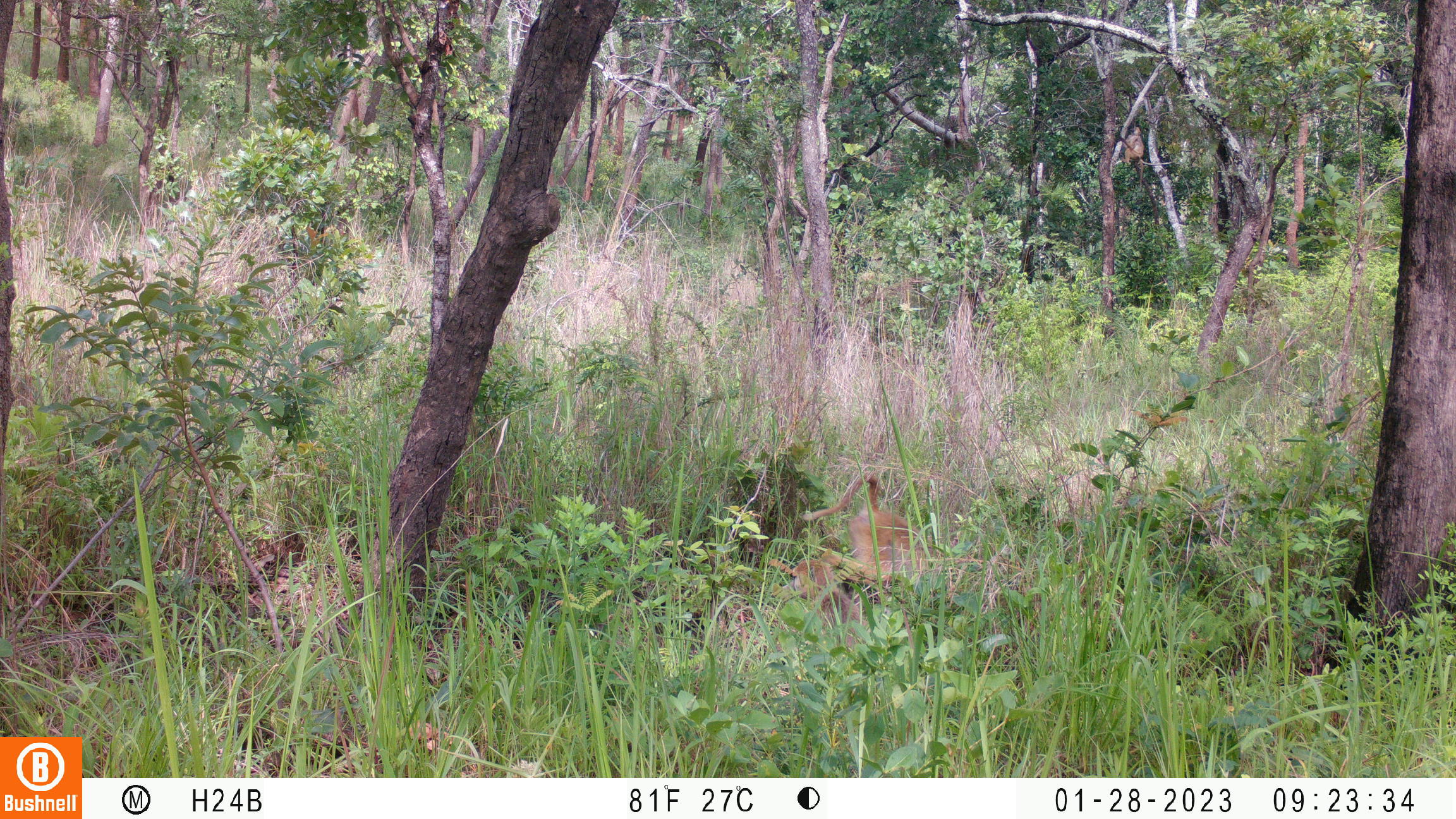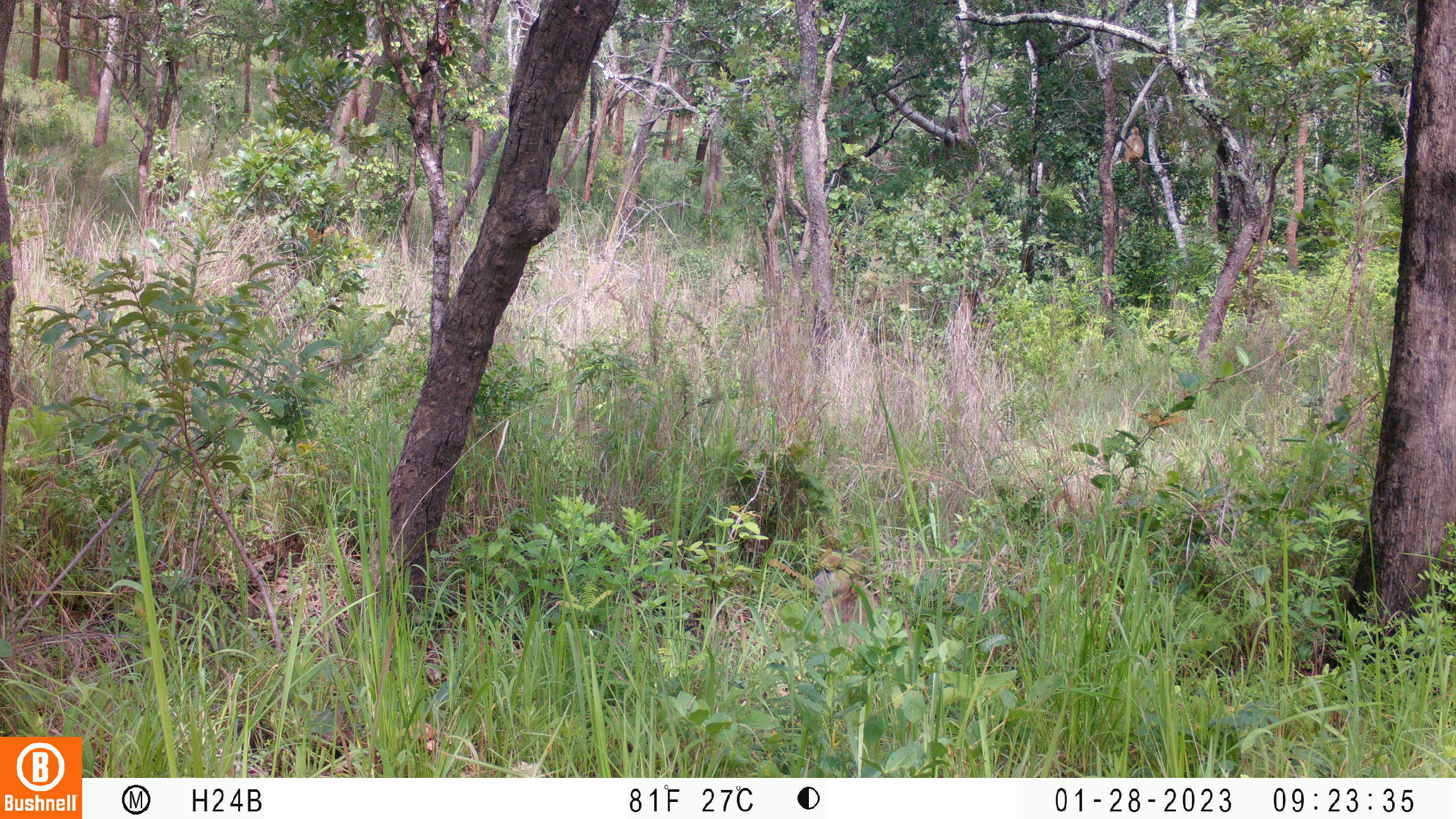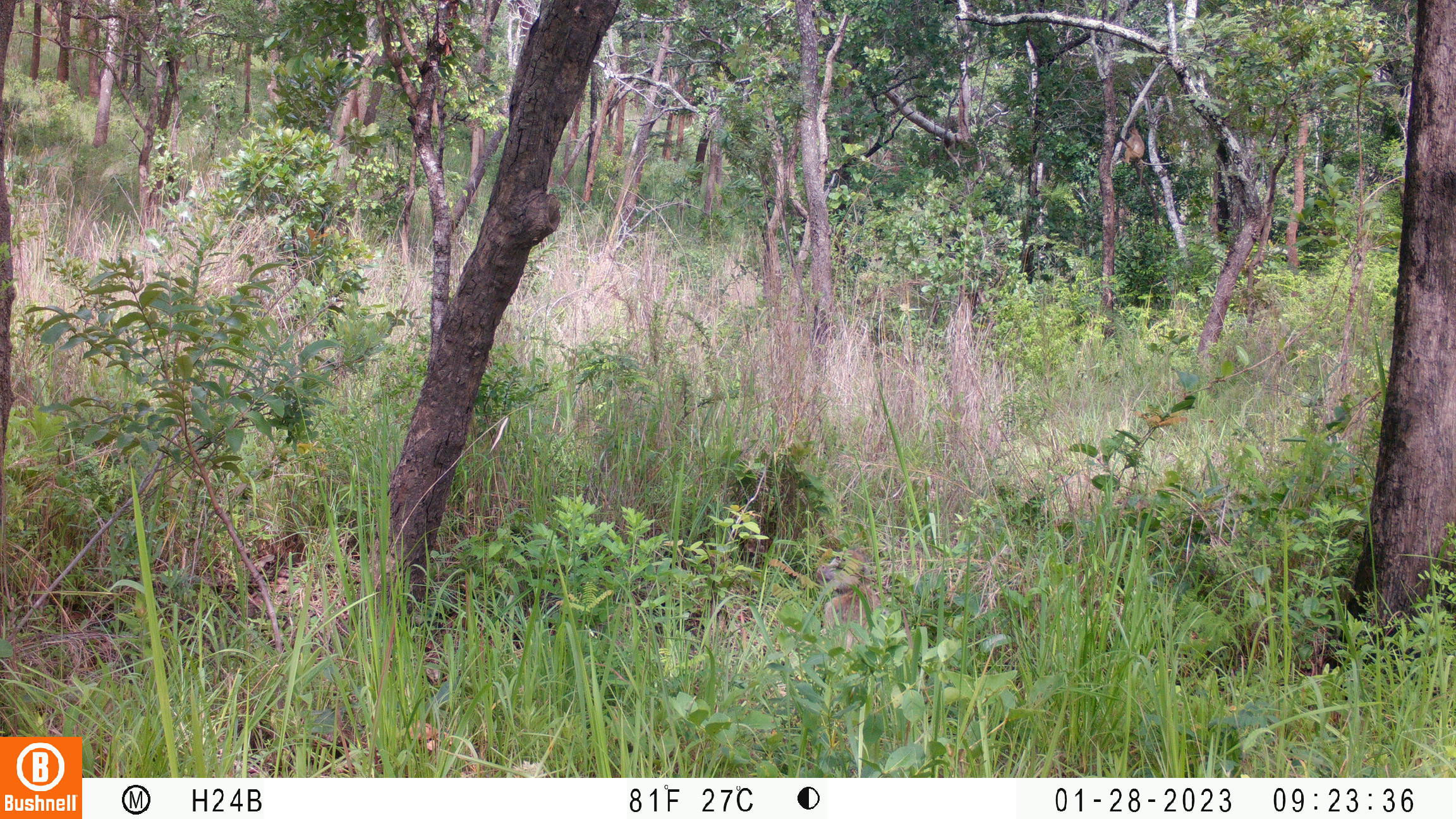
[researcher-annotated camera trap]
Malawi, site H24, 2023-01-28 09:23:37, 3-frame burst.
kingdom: Animalia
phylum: Chordata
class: Mammalia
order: Primates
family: Cercopithecidae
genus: Papio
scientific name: Papio cynocephalus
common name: yellow baboon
Yellow baboon (Papio cynocephalus), count 2.